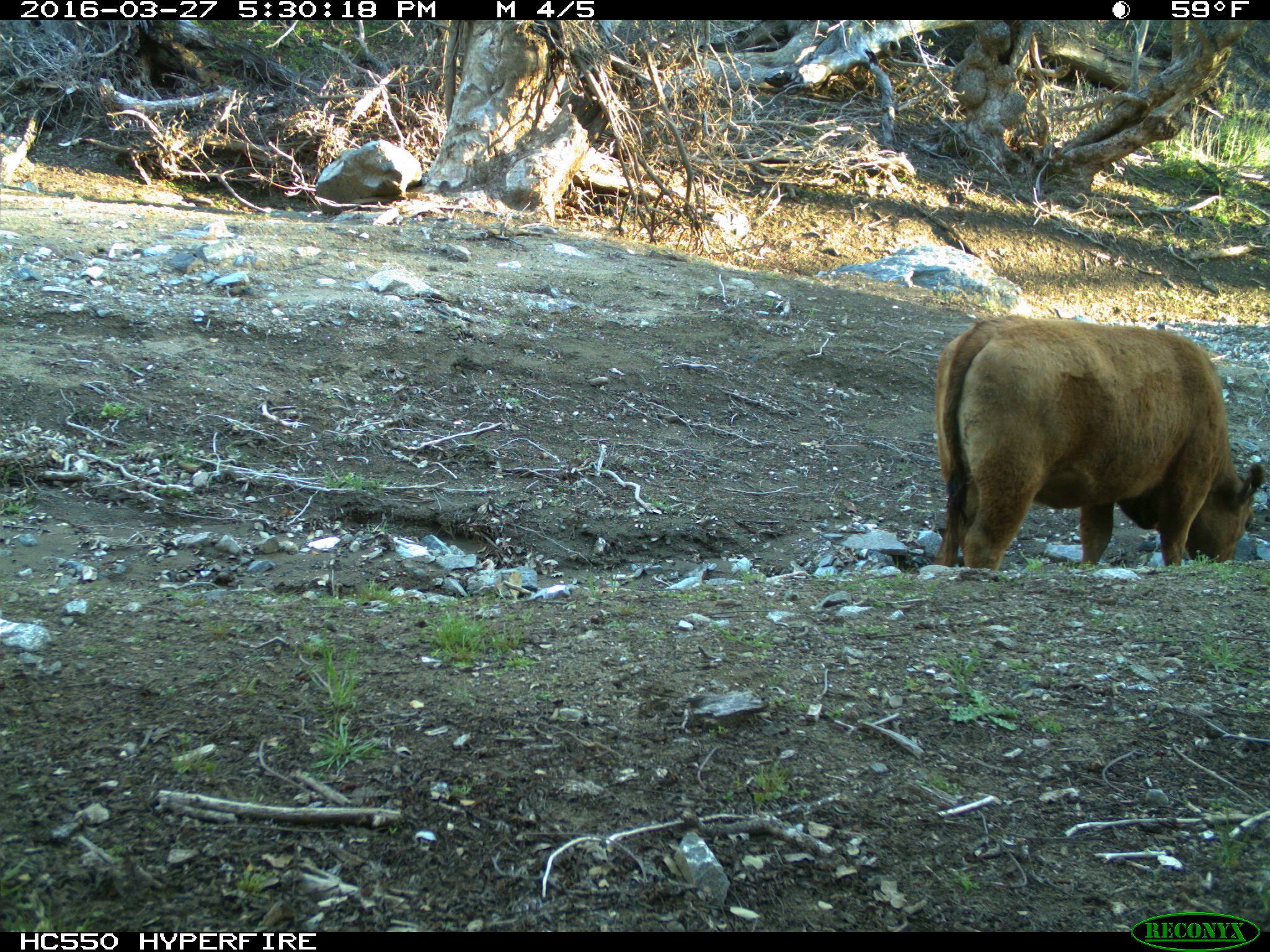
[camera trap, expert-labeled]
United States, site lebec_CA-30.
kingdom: Animalia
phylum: Chordata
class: Mammalia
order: Artiodactyla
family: Bovidae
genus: Bos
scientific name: Bos taurus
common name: domestic cow